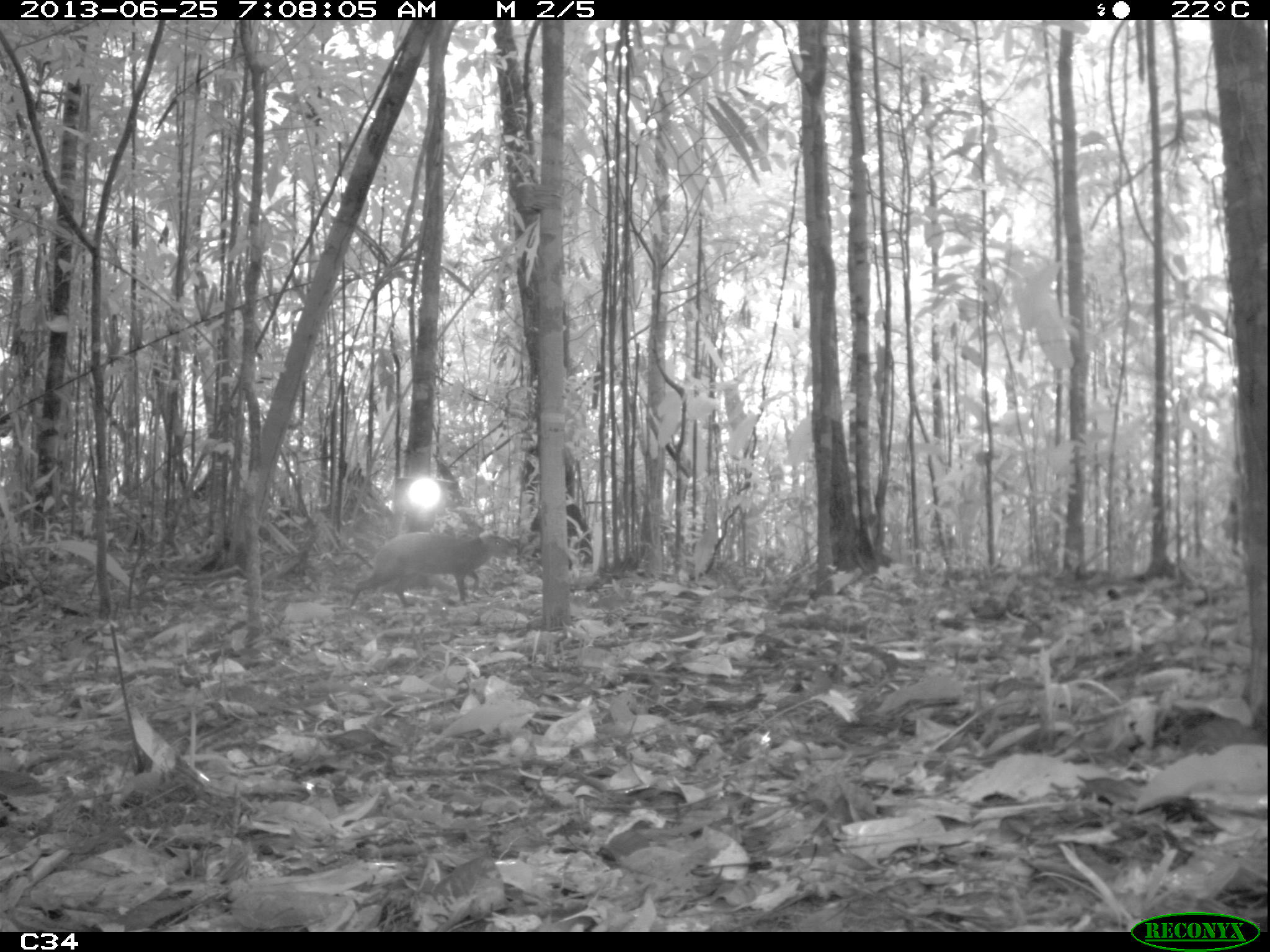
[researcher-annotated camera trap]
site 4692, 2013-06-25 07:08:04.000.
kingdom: Animalia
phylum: Chordata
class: Mammalia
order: Rodentia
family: Dasyproctidae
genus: Dasyprocta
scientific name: Dasyprocta leporina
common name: red-rumped agouti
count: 1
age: adult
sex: female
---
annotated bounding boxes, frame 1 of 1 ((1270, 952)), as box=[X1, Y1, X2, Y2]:
dasyprocta leporina: box=[345, 530, 518, 611]